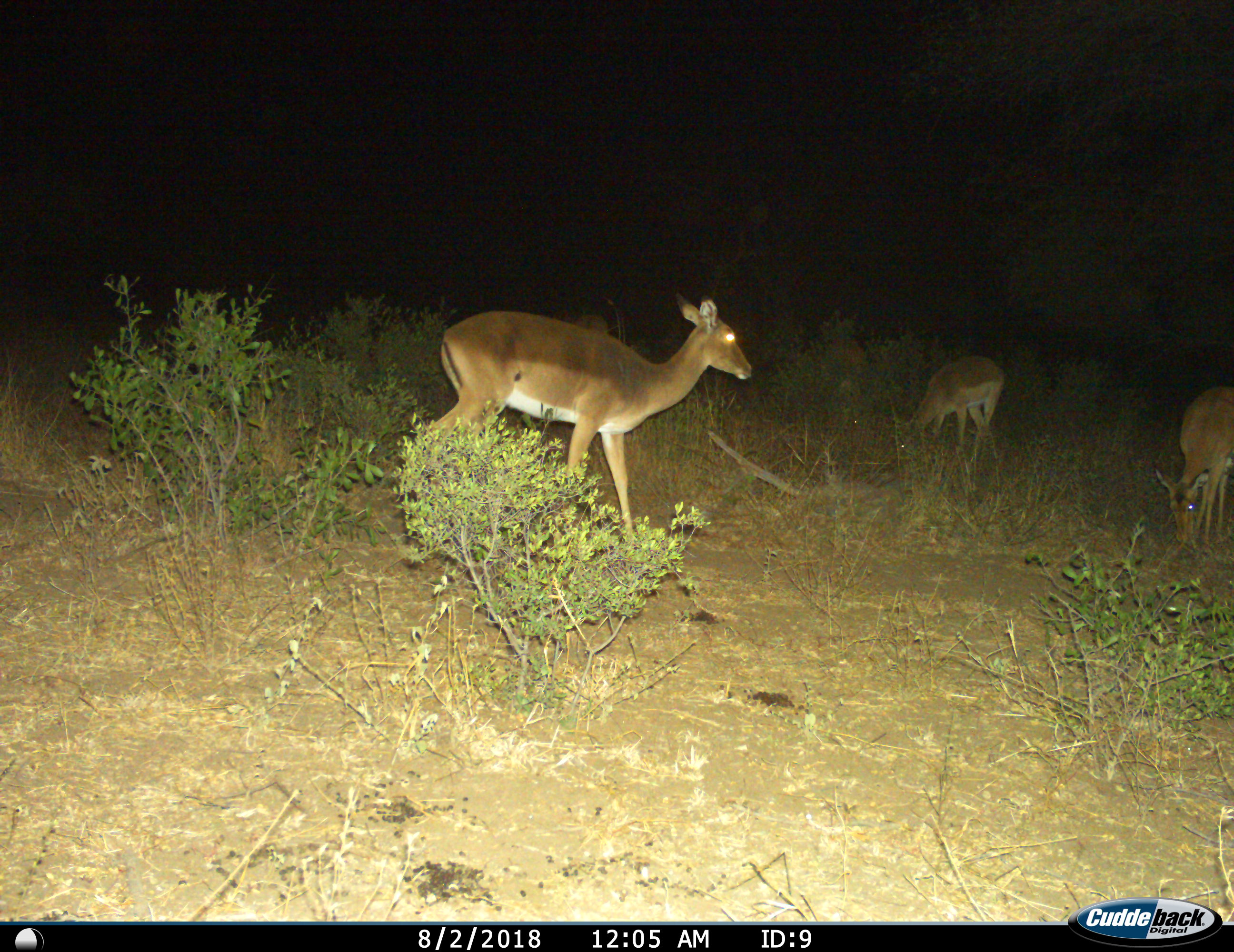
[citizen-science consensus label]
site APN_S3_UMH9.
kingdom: Animalia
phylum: Chordata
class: Mammalia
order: Artiodactyla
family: Bovidae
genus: Aepyceros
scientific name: Aepyceros melampus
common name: impala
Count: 3.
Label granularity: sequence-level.